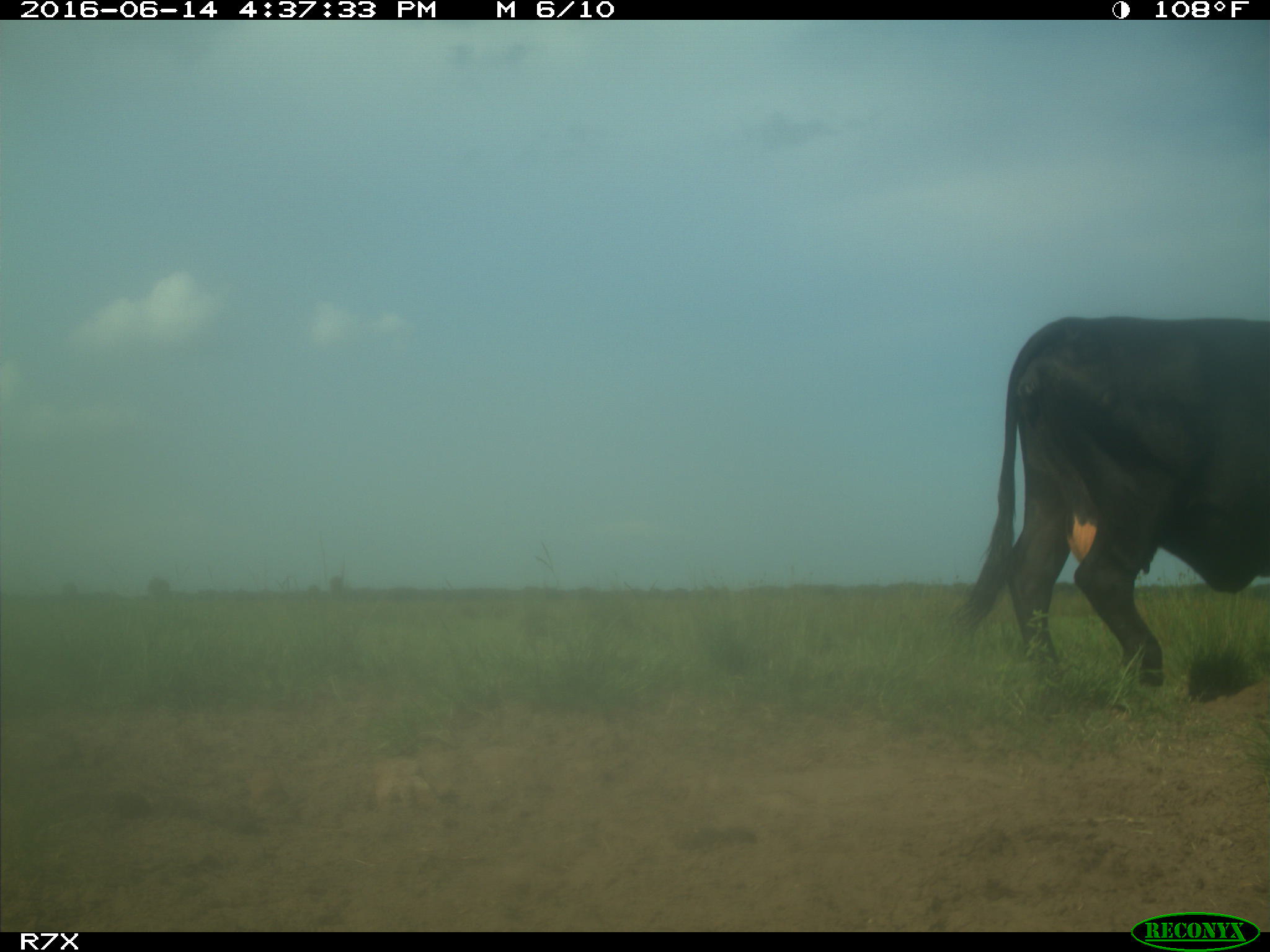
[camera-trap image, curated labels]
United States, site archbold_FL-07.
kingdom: Animalia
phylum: Chordata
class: Mammalia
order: Artiodactyla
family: Bovidae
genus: Bos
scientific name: Bos taurus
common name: domestic cow